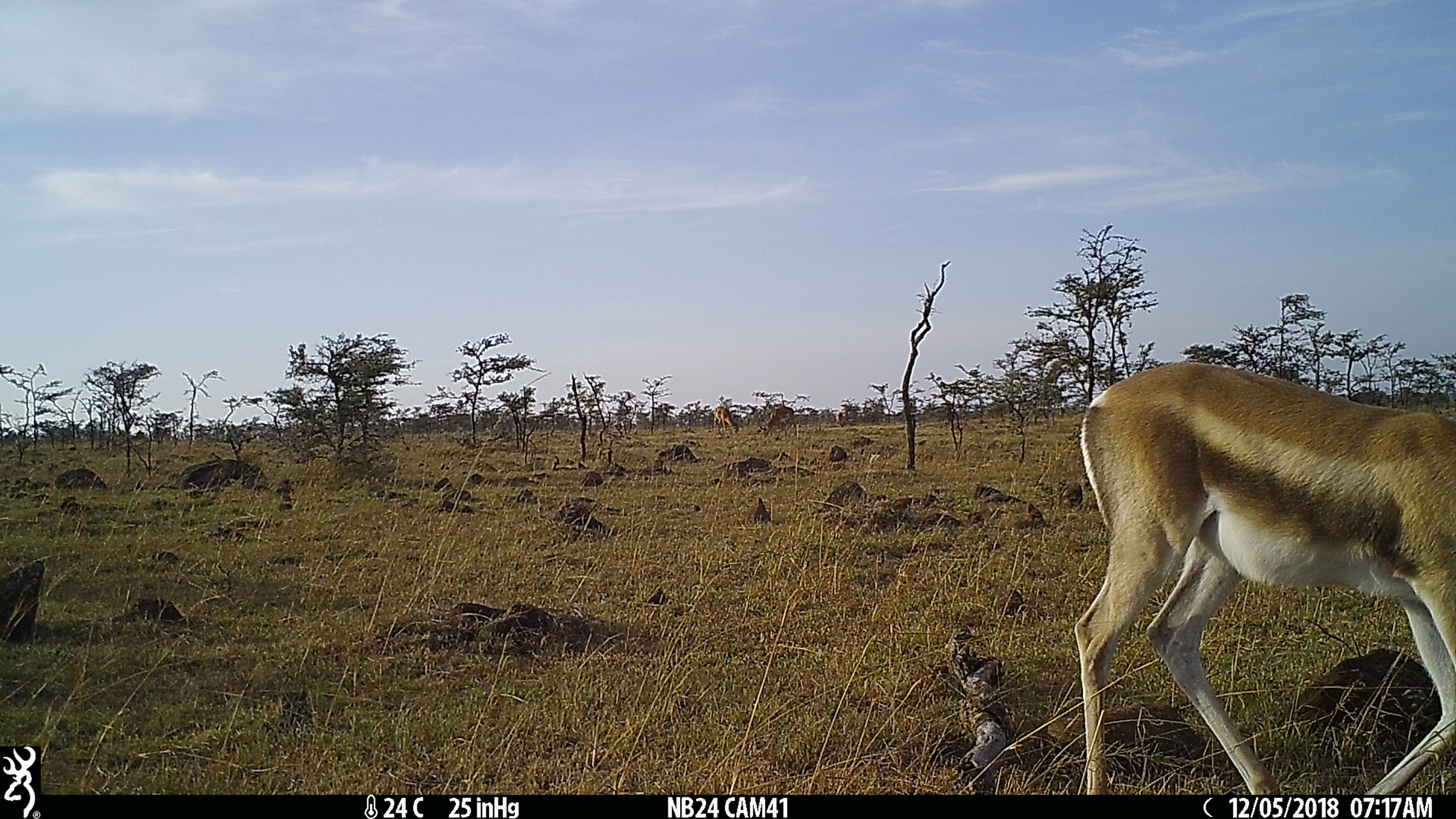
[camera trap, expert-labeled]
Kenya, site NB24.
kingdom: Animalia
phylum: Chordata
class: Mammalia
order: Artiodactyla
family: Bovidae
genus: Nanger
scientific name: Nanger granti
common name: grant's gazelle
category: gazelle grants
Gazelle grants (grant's gazelle) (Nanger granti).